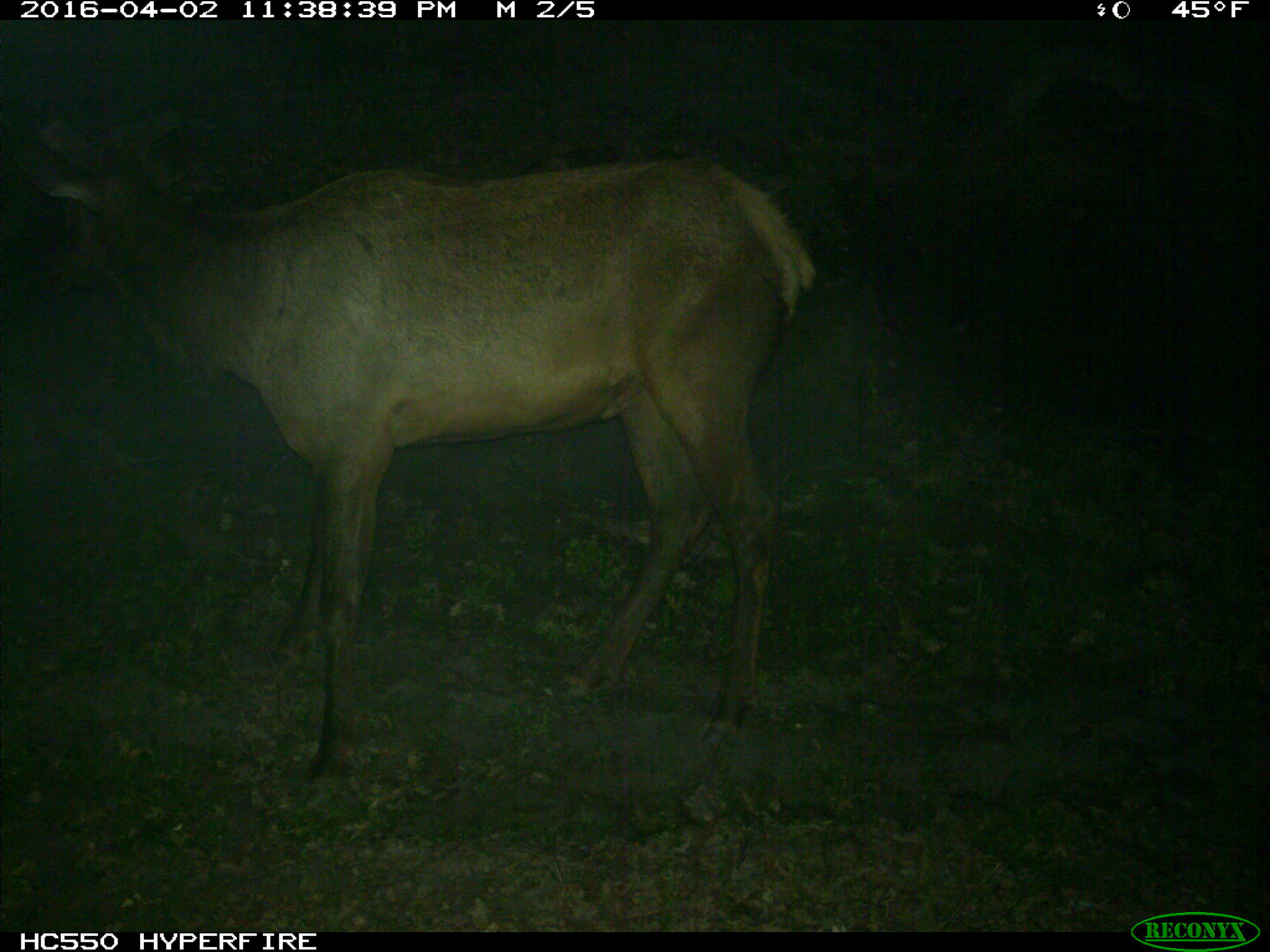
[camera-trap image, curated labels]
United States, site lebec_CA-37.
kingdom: Animalia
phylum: Chordata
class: Mammalia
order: Artiodactyla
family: Cervidae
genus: Cervus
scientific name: Cervus canadensis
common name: elk